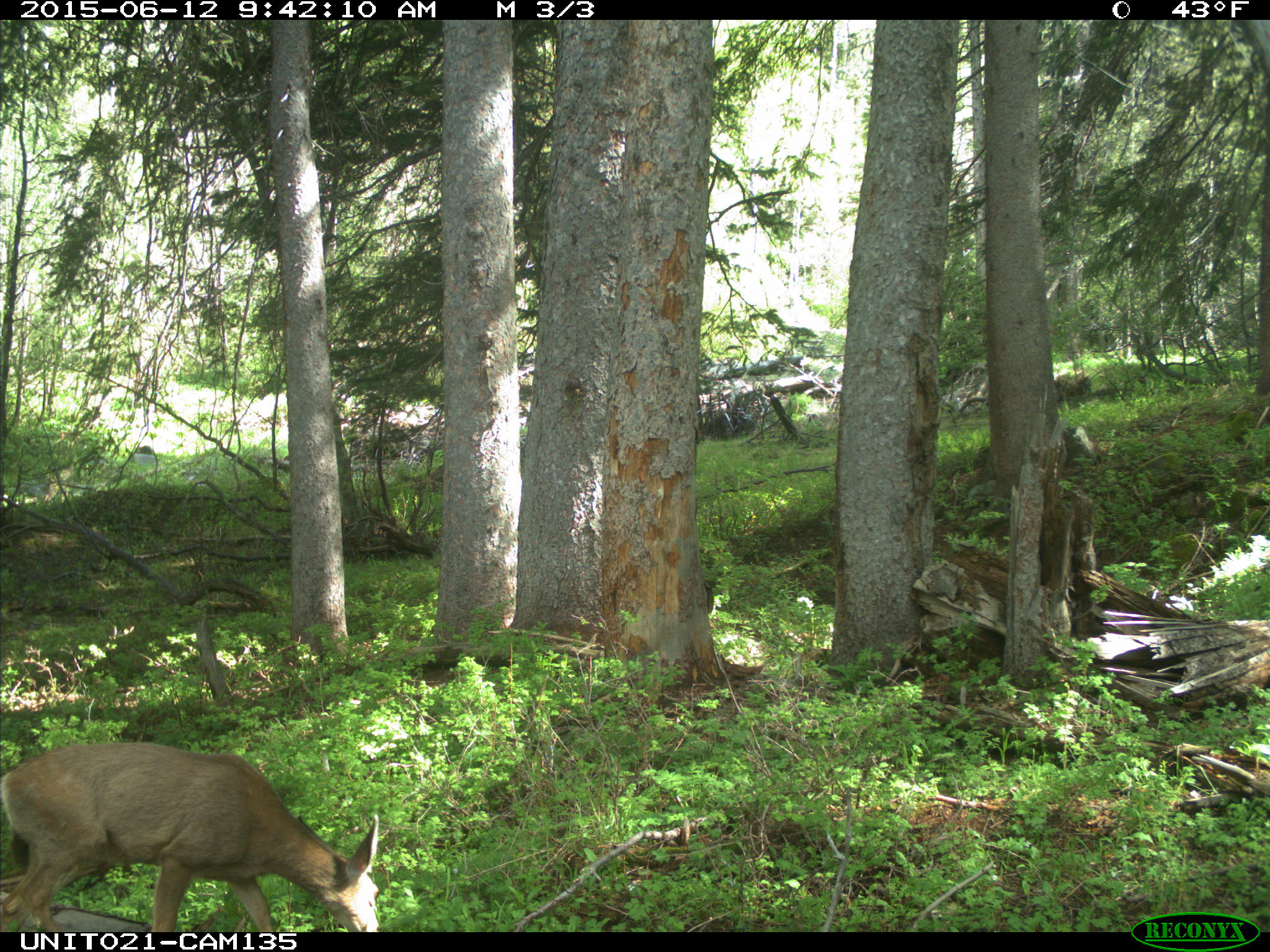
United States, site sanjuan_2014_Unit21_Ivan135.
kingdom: Animalia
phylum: Chordata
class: Mammalia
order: Artiodactyla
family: Cervidae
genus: Odocoileus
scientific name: Odocoileus hemionus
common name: mule deer